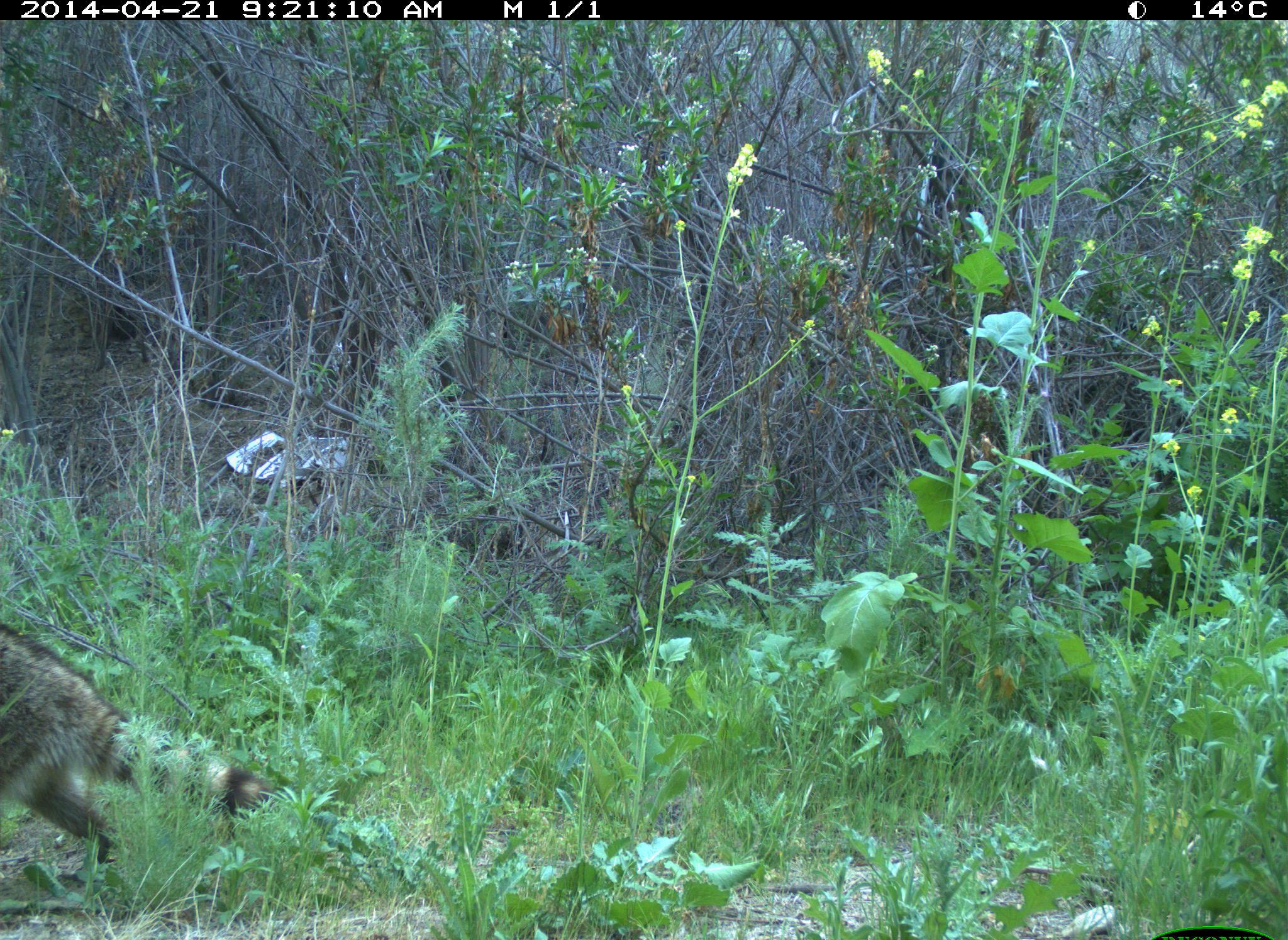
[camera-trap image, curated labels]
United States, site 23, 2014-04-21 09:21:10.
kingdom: Animalia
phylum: Chordata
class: Mammalia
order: Carnivora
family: Procyonidae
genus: Procyon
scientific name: Procyon lotor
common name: raccoon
Raccoon (Procyon lotor).